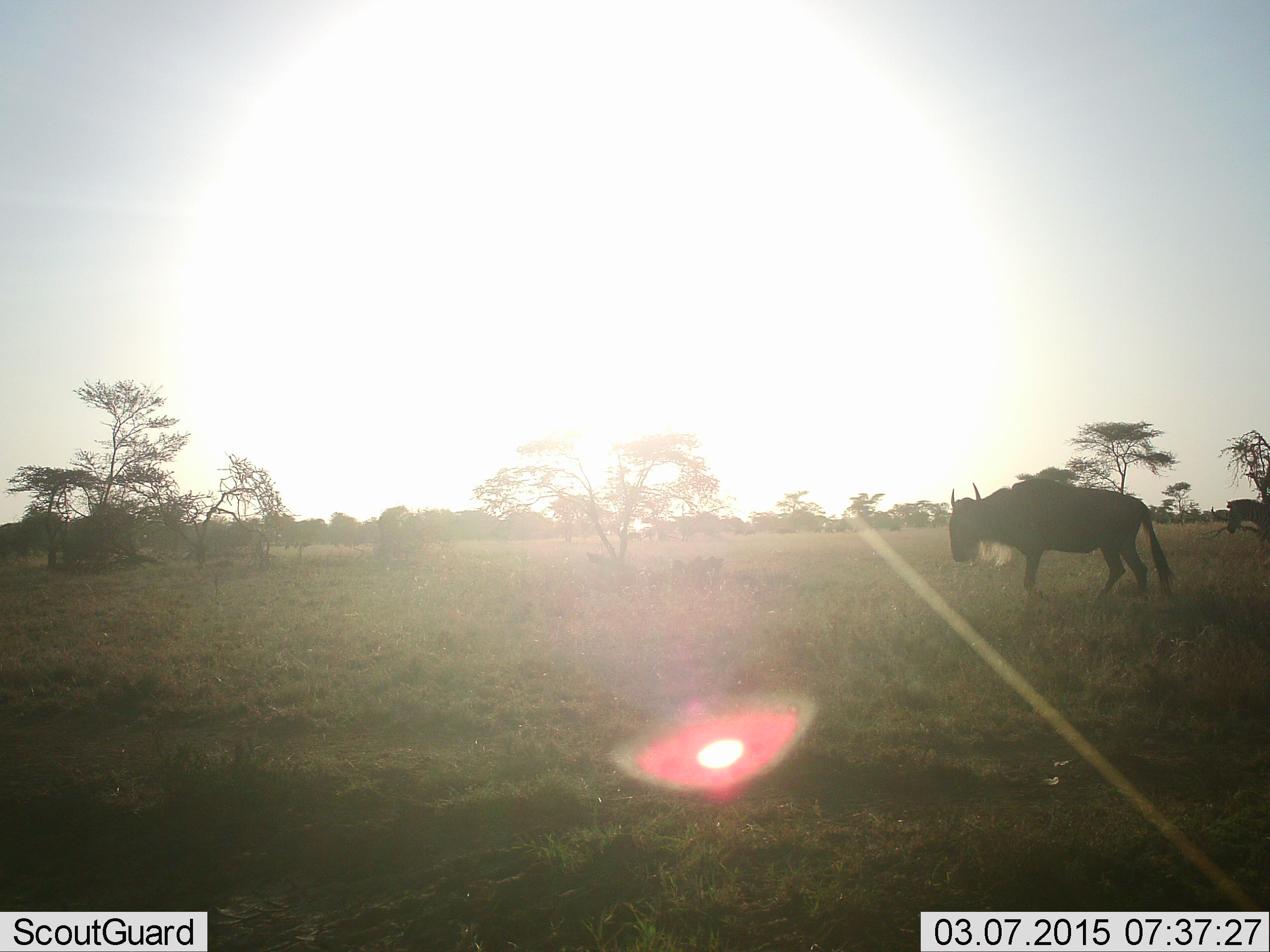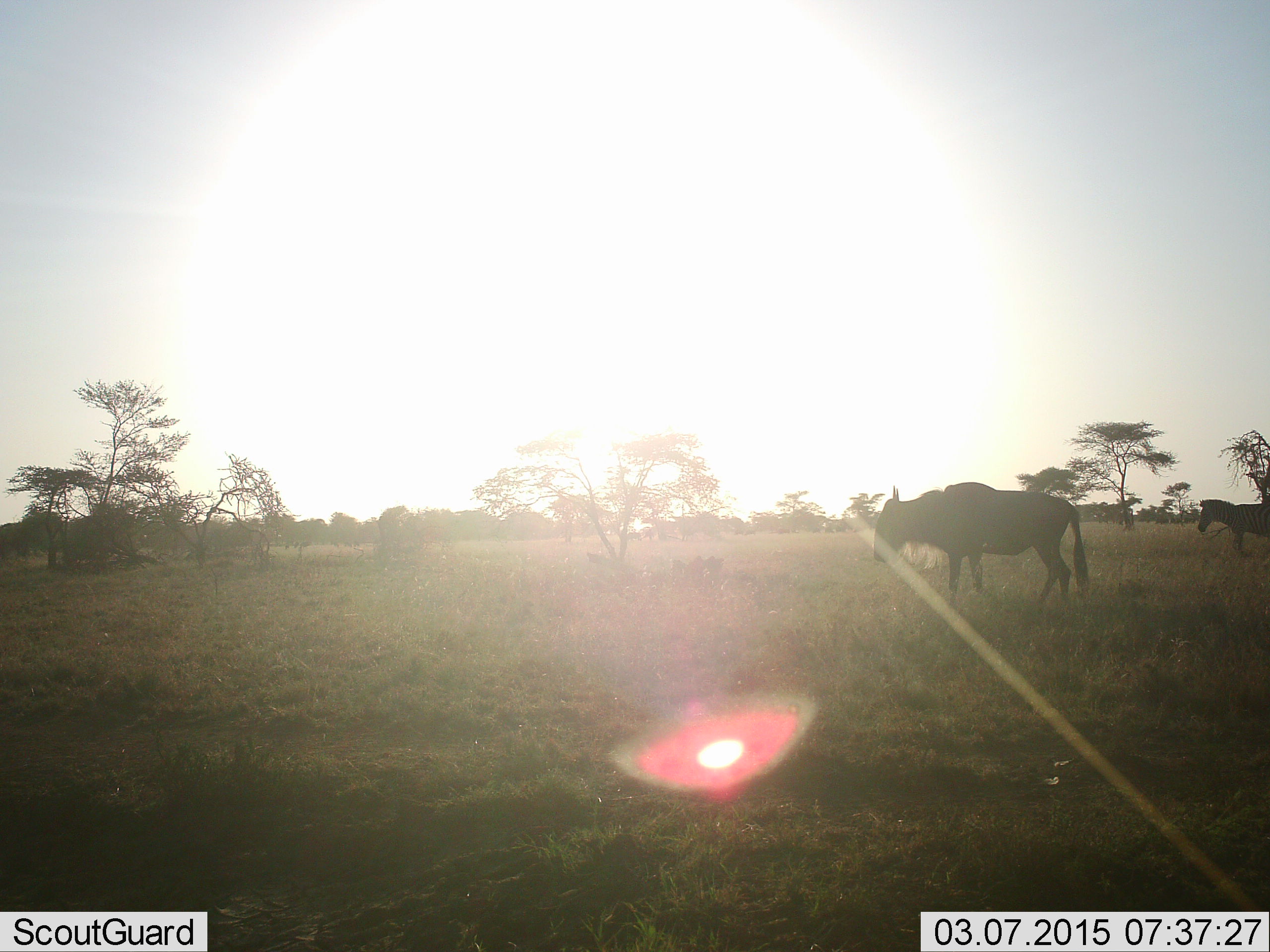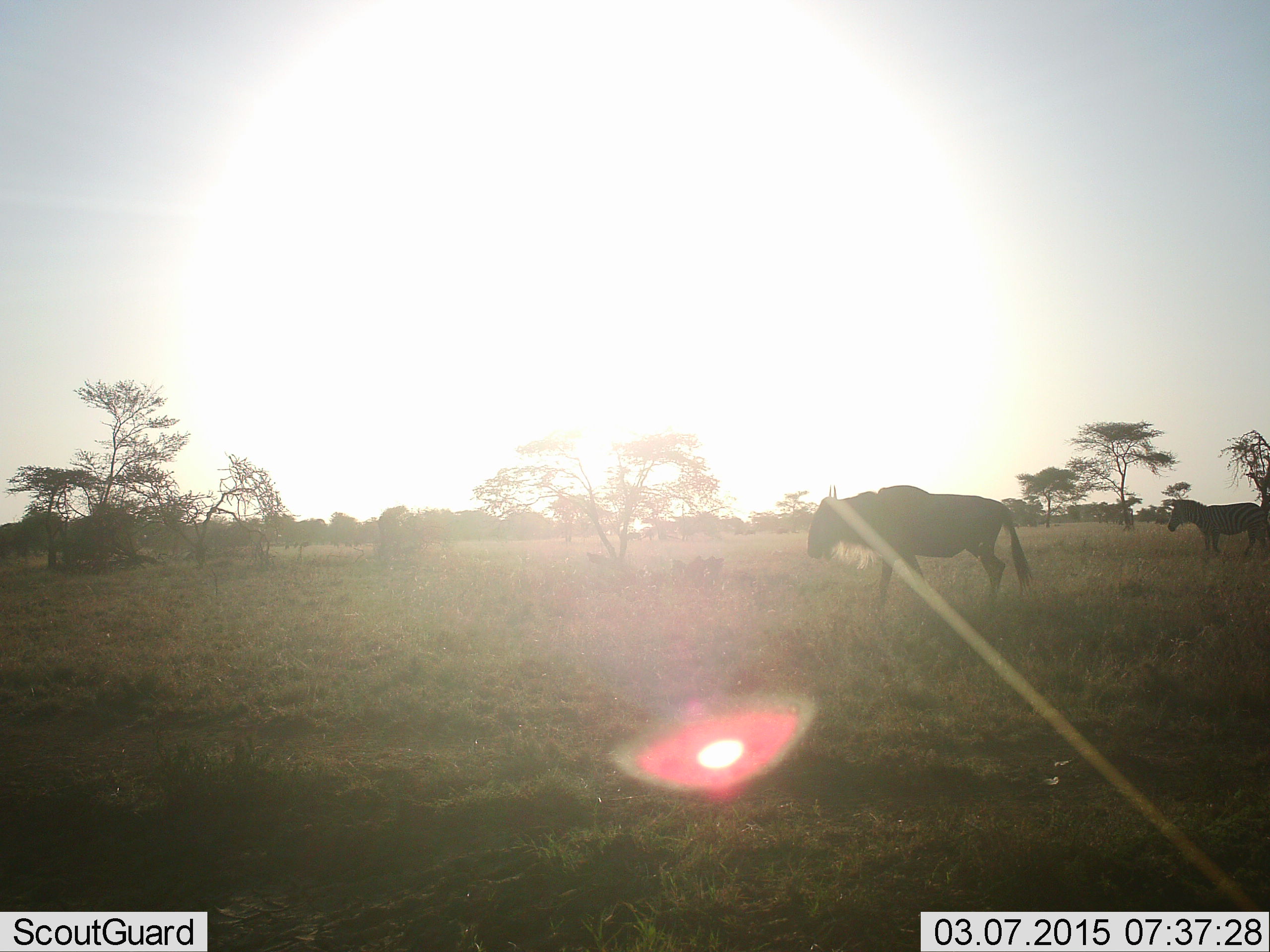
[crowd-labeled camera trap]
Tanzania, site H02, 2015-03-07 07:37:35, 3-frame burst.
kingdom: Animalia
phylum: Chordata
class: Mammalia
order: Artiodactyla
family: Bovidae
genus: Connochaetes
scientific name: Connochaetes taurinus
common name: blue wildebeest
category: wildebeest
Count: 1.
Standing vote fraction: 38%.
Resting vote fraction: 0%.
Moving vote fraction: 62%.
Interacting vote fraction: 0%.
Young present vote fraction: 0%.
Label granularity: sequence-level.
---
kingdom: Animalia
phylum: Chordata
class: Mammalia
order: Perissodactyla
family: Equidae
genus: Equus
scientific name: Equus quagga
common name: plains zebra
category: zebra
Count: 1.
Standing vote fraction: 42%.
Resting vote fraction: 0%.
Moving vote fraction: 58%.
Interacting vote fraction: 0%.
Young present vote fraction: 0%.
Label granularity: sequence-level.